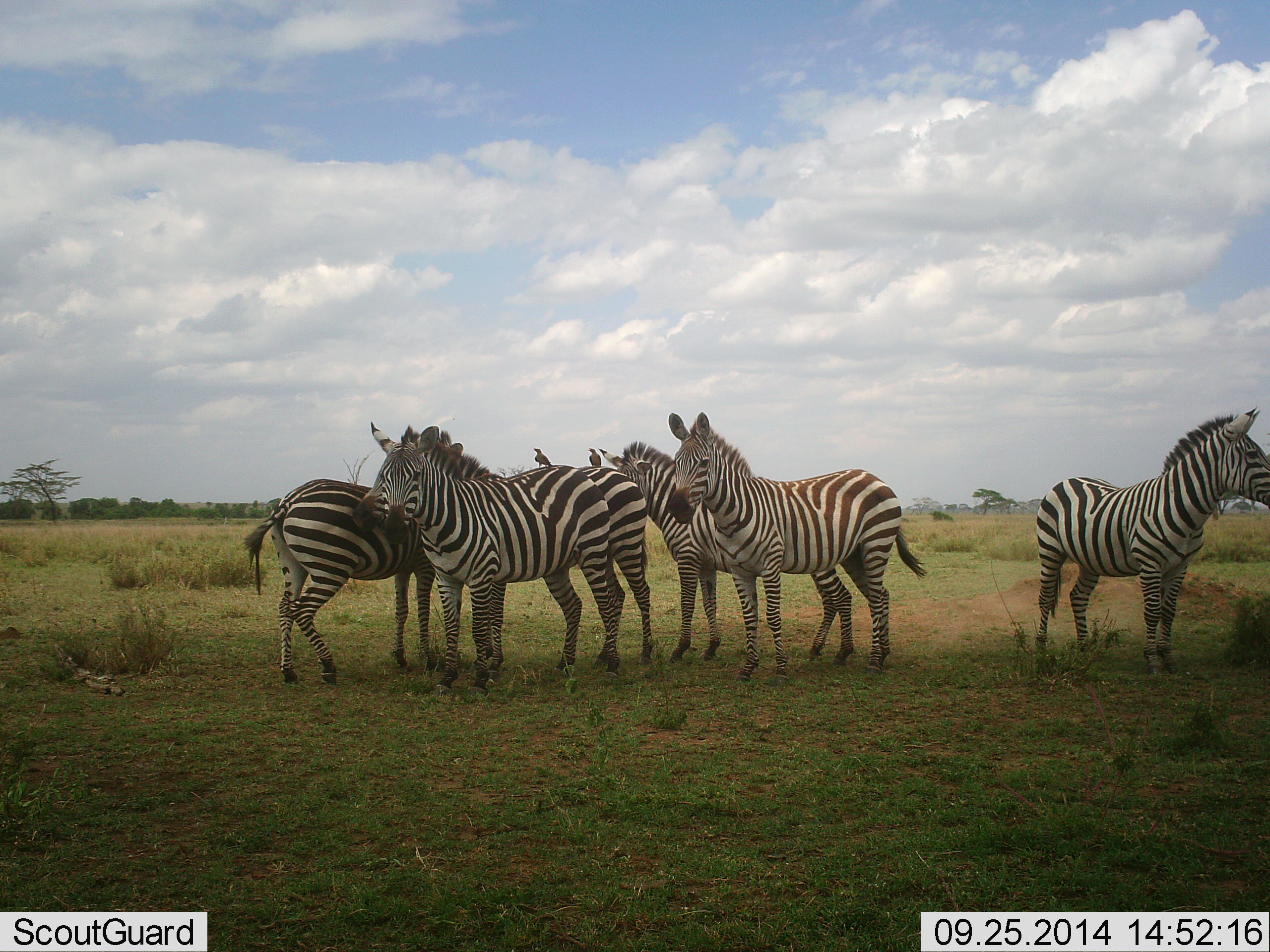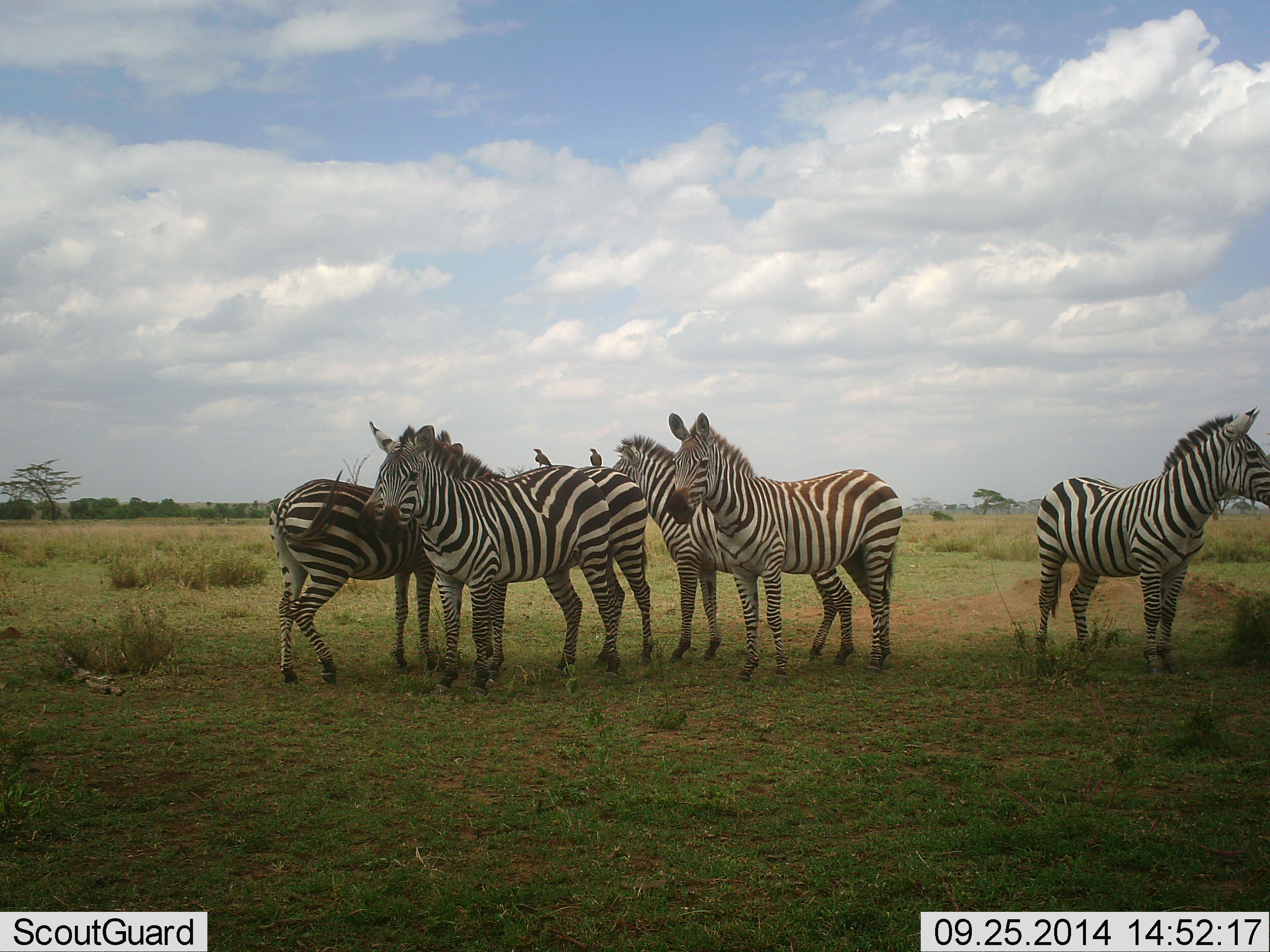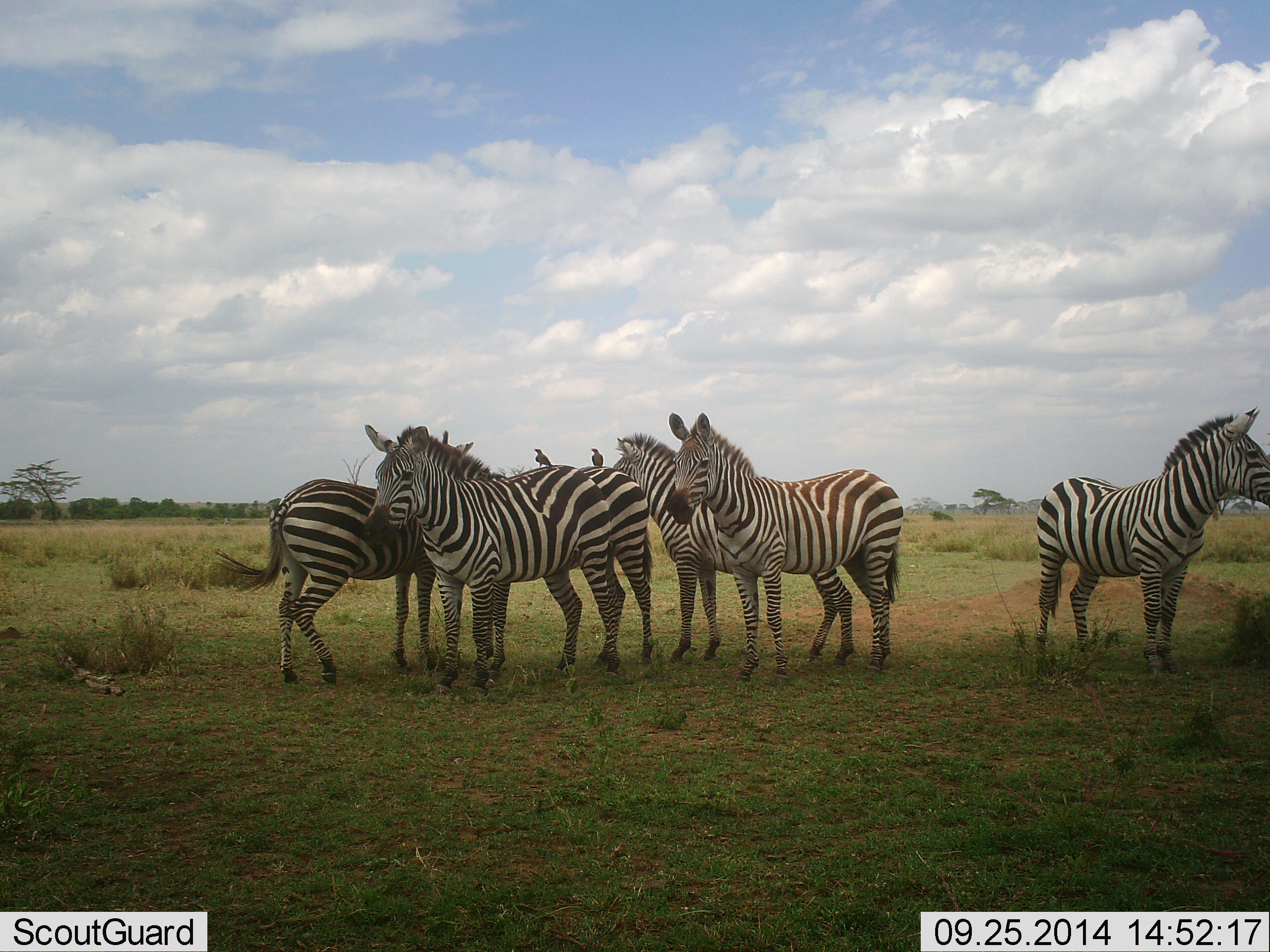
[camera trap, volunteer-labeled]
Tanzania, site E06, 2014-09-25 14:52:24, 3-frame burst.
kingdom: Animalia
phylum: Chordata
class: Aves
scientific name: Aves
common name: bird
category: otherbird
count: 2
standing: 70%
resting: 20%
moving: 0%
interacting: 10%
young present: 0%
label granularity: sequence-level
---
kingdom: Animalia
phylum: Chordata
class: Mammalia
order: Perissodactyla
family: Equidae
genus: Equus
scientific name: Equus quagga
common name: plains zebra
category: zebra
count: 6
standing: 94%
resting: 0%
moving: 0%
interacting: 33%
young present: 0%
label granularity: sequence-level